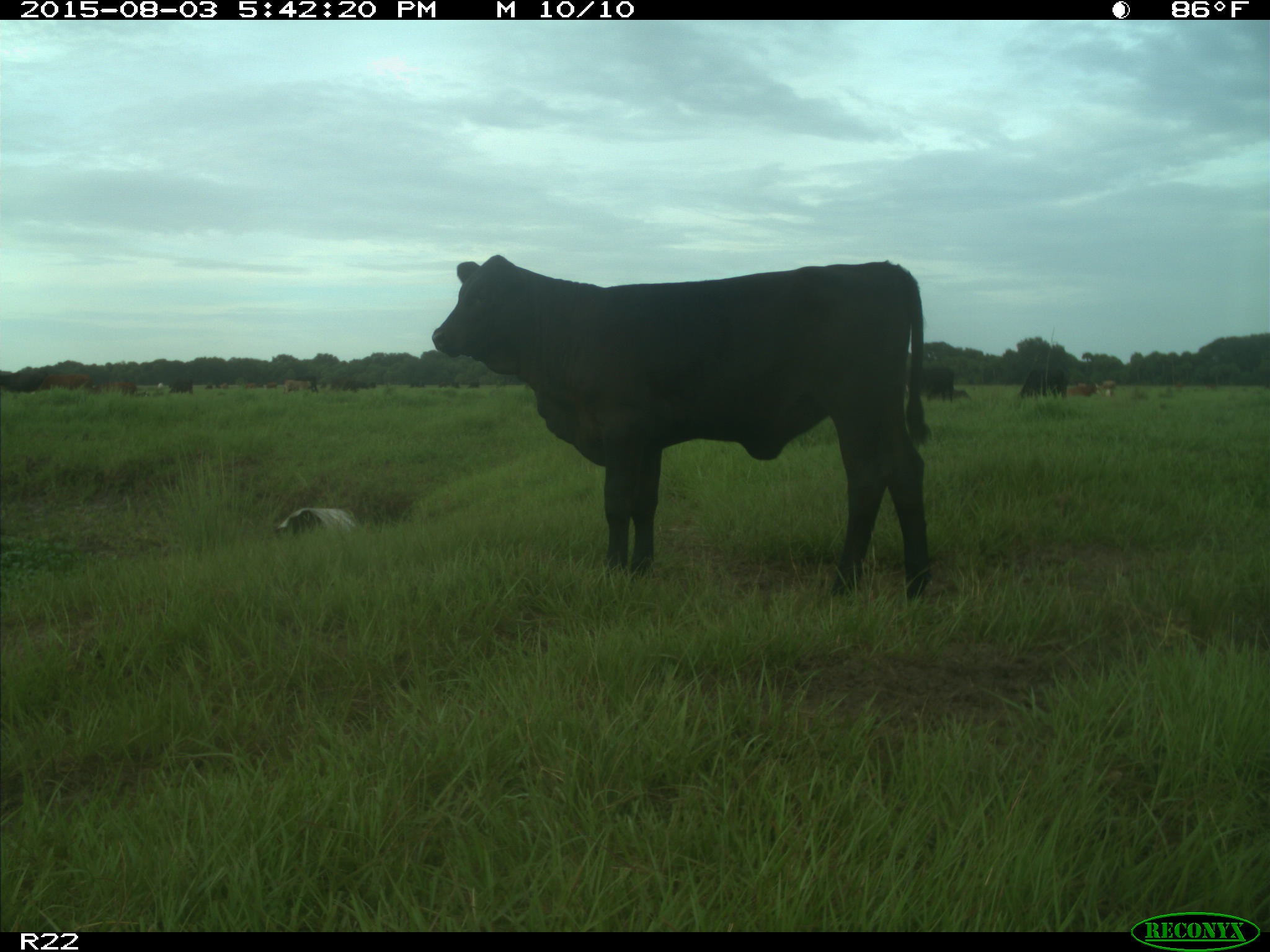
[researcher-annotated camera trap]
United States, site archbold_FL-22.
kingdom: Animalia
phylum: Chordata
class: Mammalia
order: Artiodactyla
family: Bovidae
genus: Bos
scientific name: Bos taurus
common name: domestic cow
Bos taurus (domestic cow).